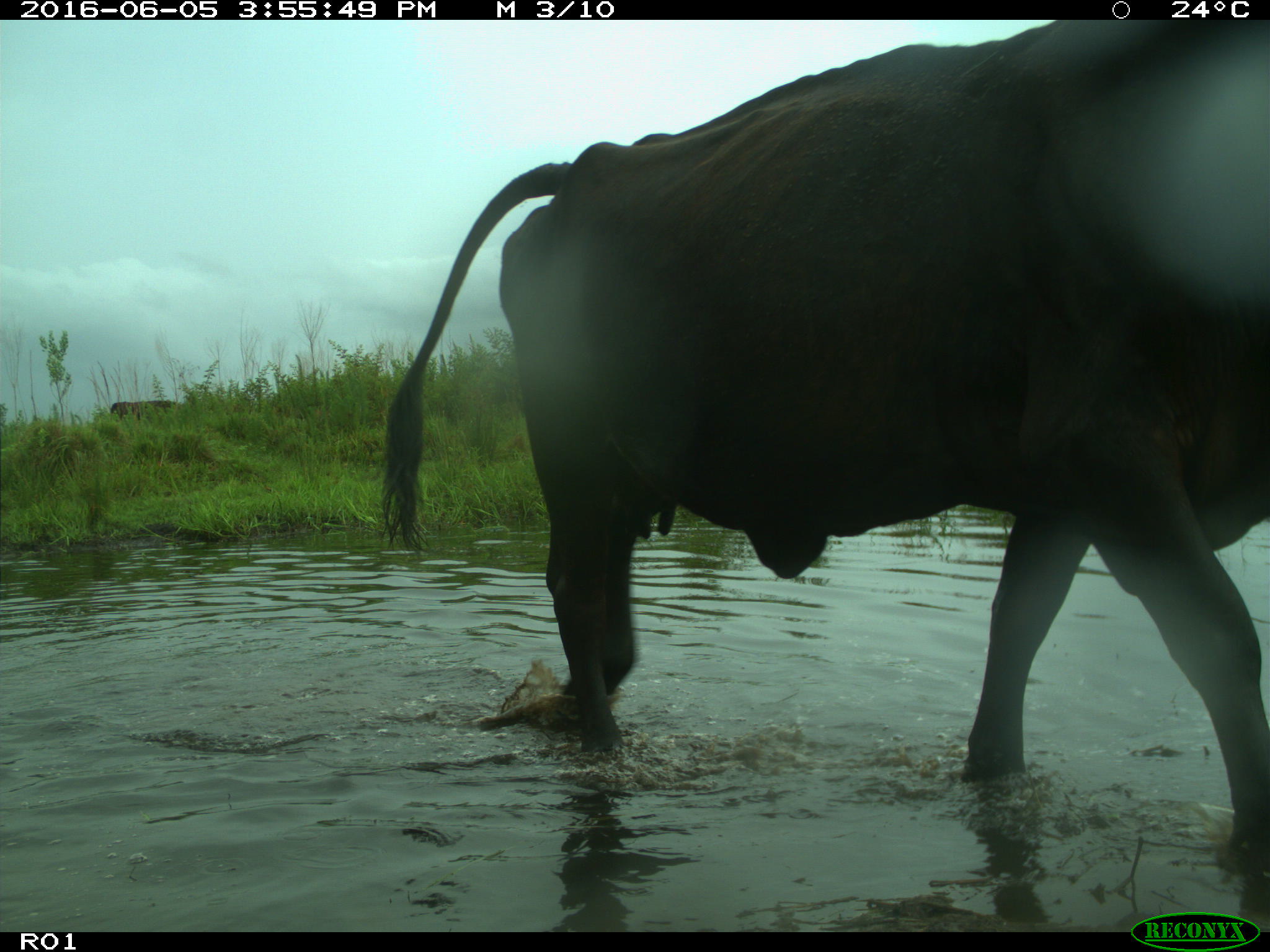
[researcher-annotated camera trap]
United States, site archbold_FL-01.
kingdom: Animalia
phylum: Chordata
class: Mammalia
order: Artiodactyla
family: Bovidae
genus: Bos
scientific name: Bos taurus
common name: domestic cow